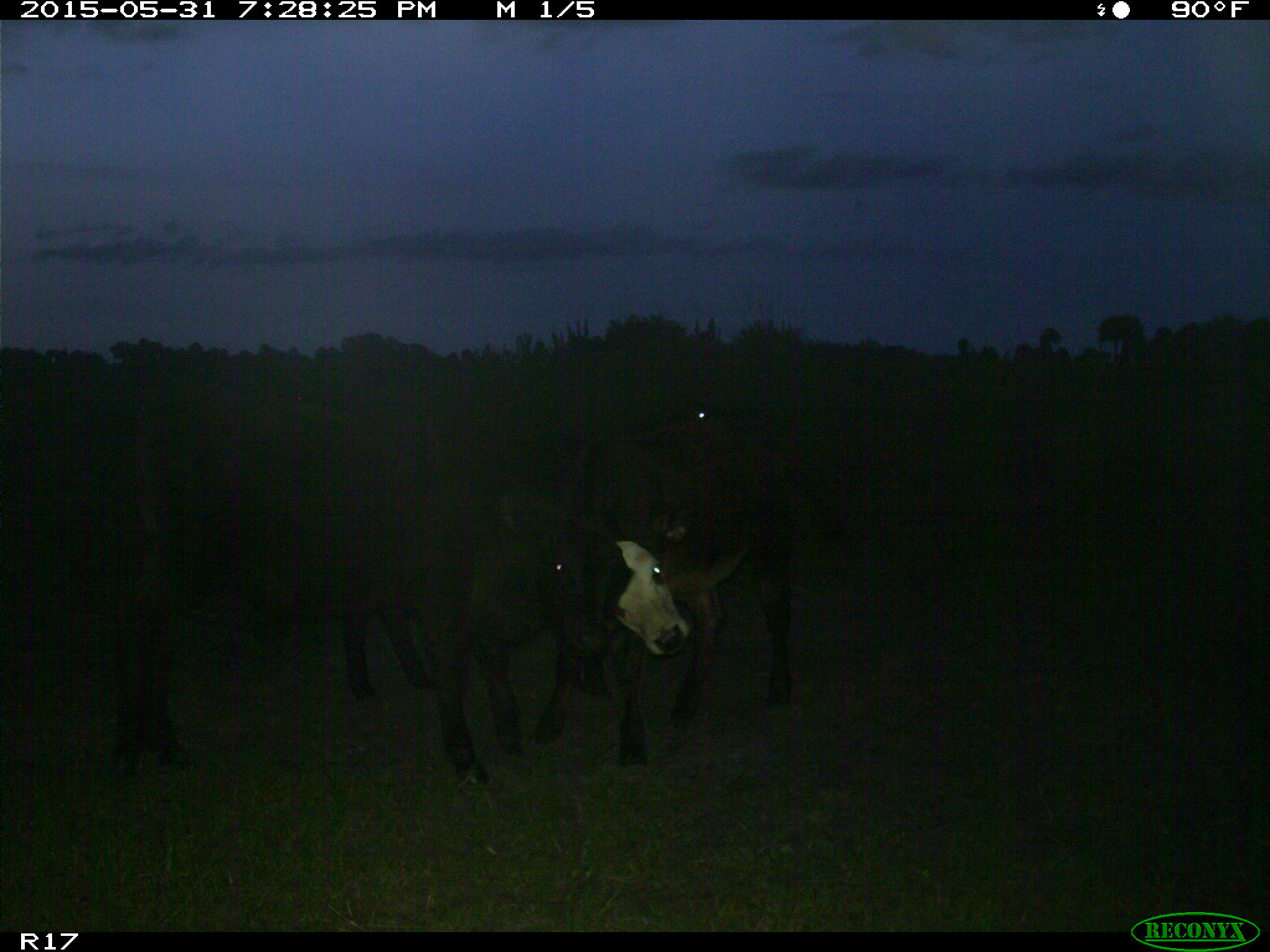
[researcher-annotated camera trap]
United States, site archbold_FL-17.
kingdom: Animalia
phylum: Chordata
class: Mammalia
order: Artiodactyla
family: Bovidae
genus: Bos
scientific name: Bos taurus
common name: domestic cow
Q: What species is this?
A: Bos taurus (domestic cow).